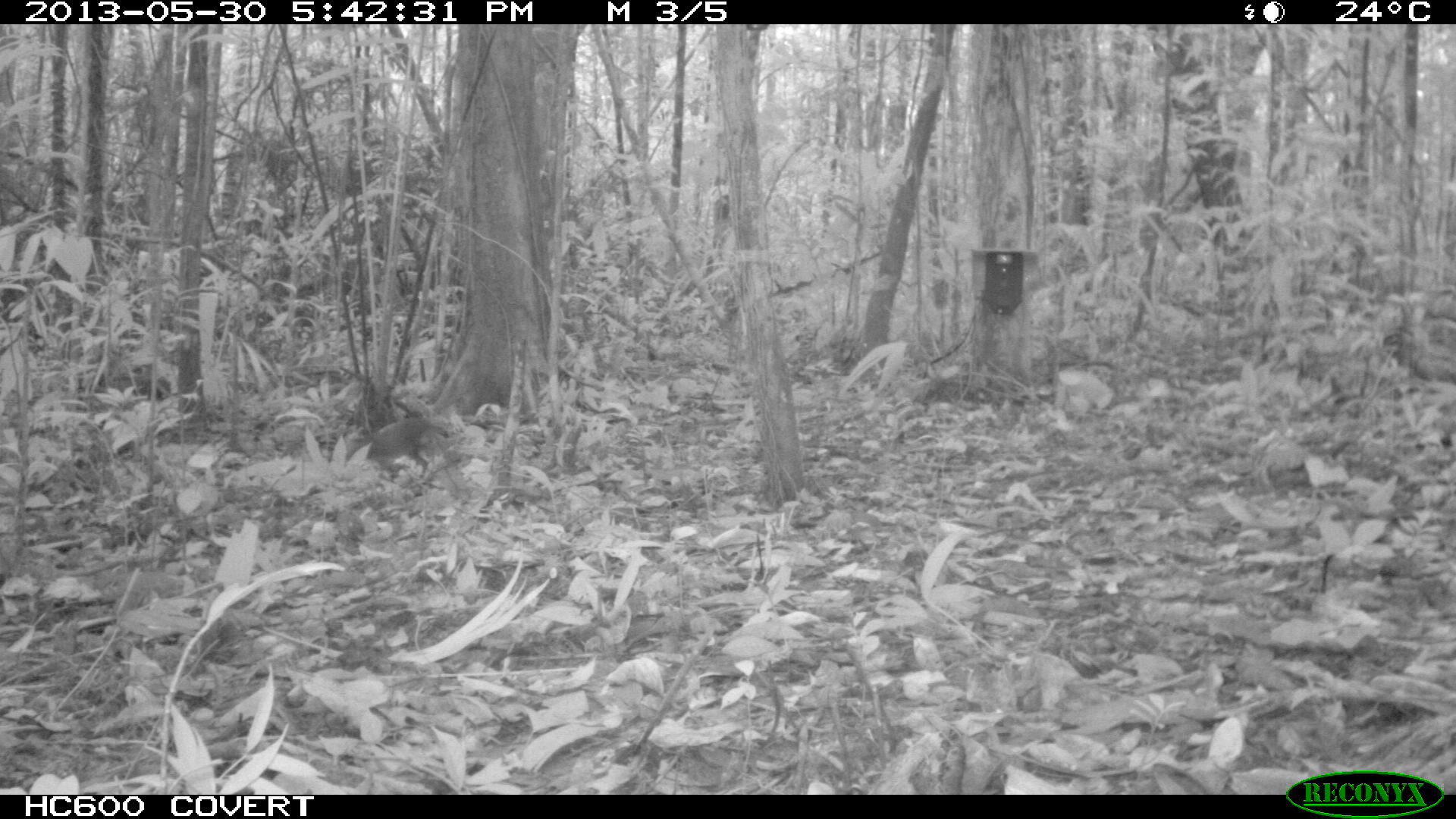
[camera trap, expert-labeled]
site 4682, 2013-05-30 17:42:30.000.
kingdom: Animalia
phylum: Chordata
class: Mammalia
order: Rodentia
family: Dasyproctidae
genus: Myoprocta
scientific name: Myoprocta pratti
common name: green acouchi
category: myoprocta pratii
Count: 1.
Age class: adult.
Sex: male.